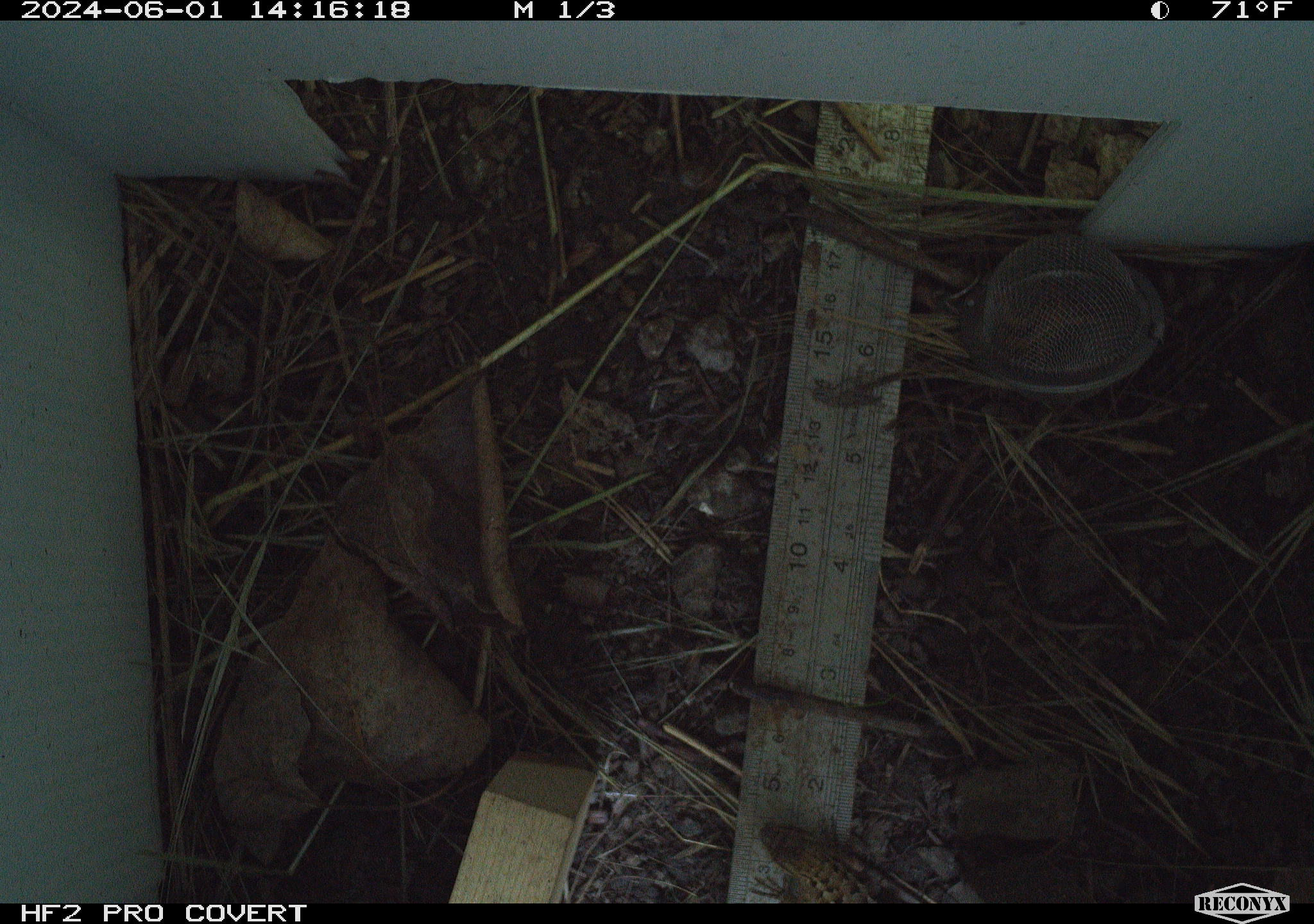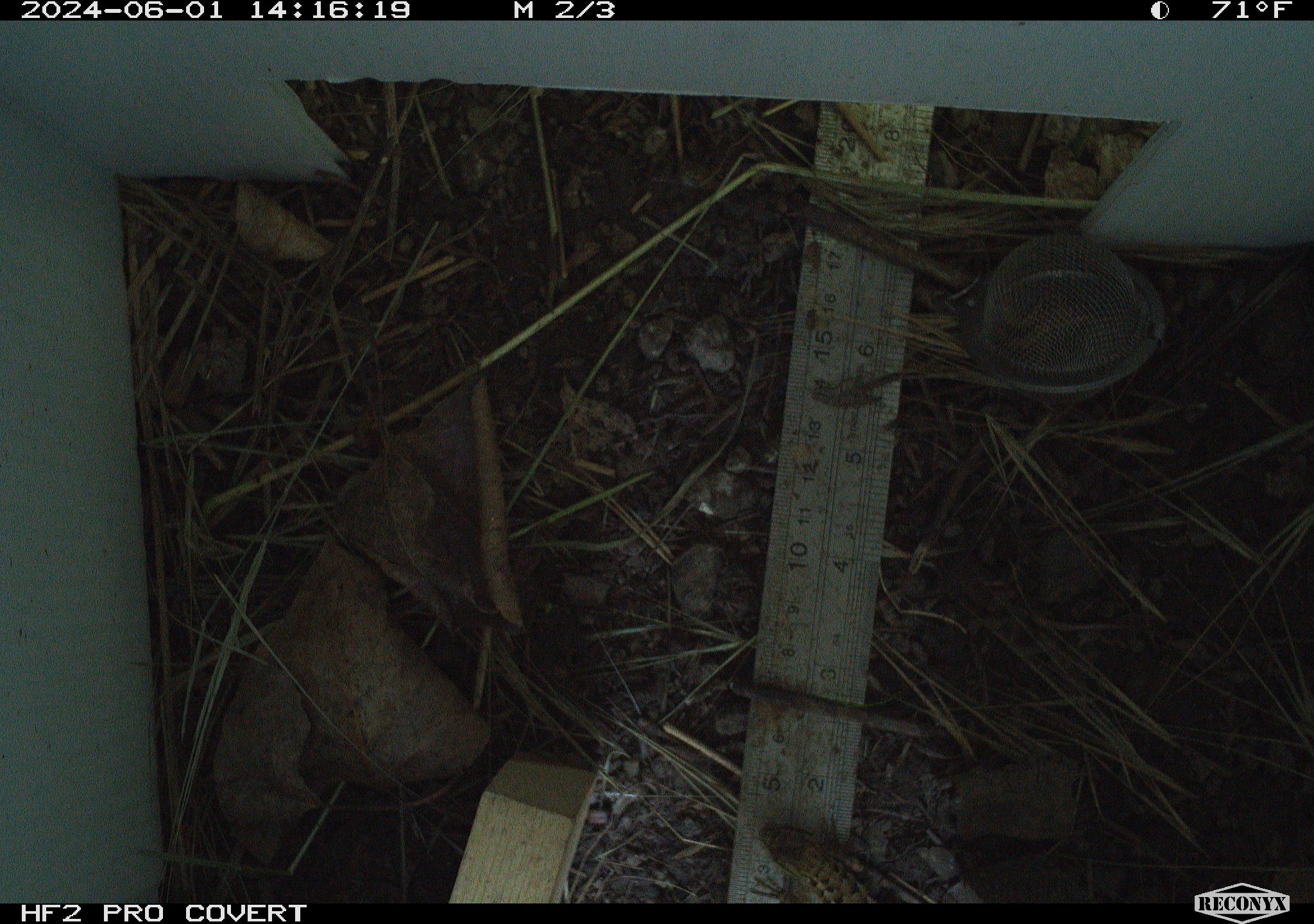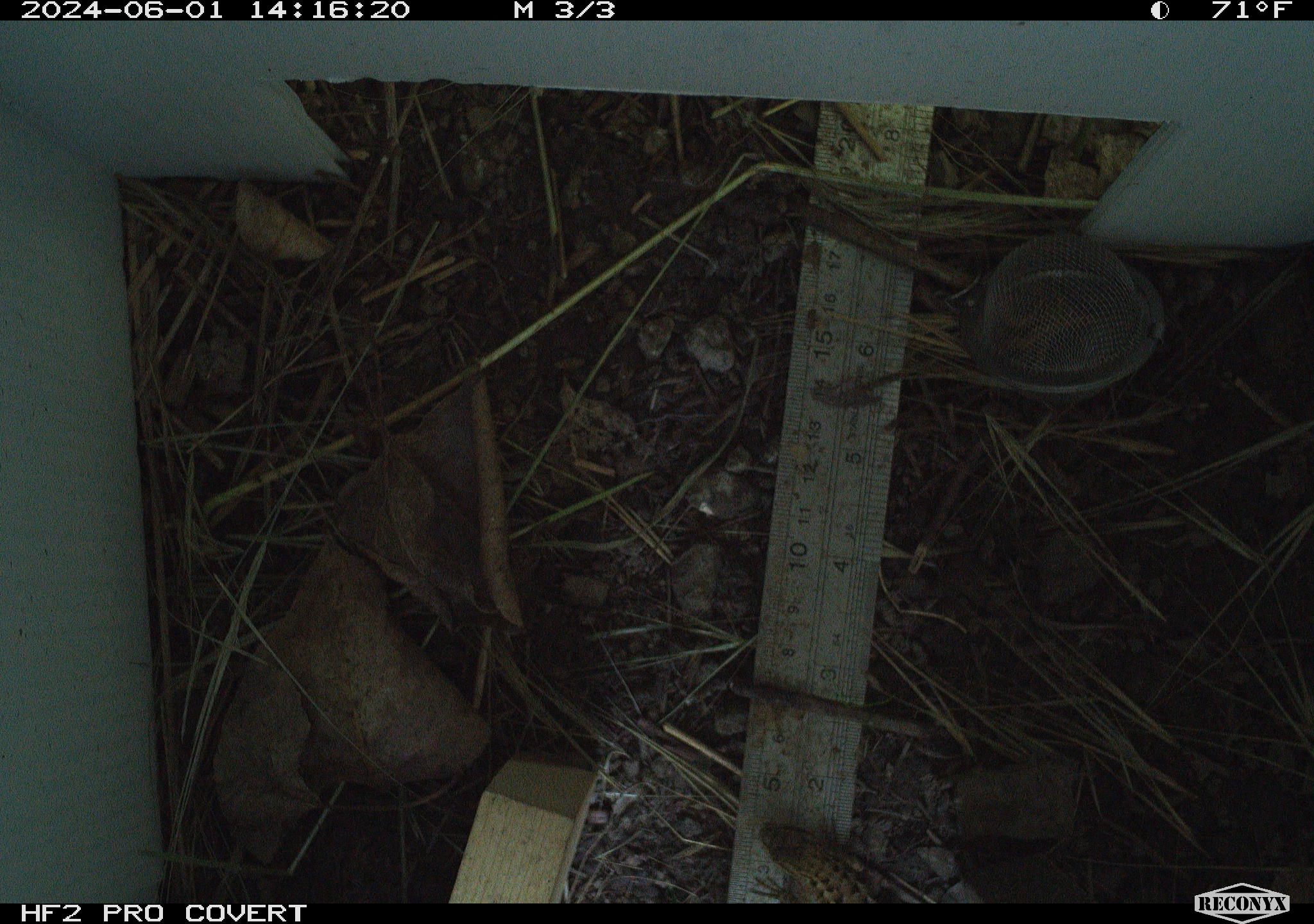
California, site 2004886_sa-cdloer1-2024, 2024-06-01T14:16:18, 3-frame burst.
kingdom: Animalia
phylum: Chordata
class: Reptilia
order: Squamata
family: Phrynosomatidae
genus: Sceloporus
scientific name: Sceloporus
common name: spiny lizards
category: sceloporus species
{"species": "sceloporus species (spiny lizards) (Sceloporus)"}